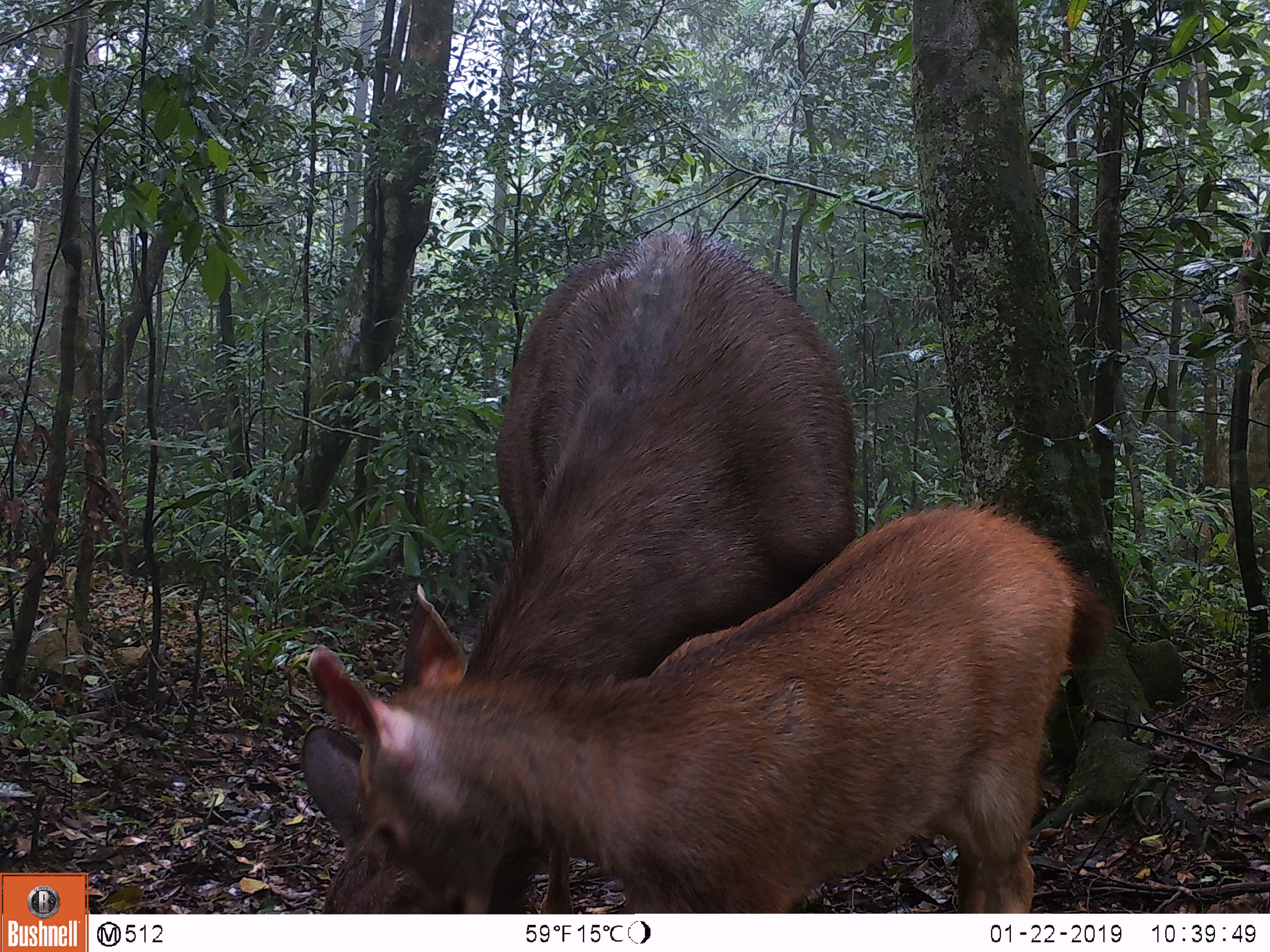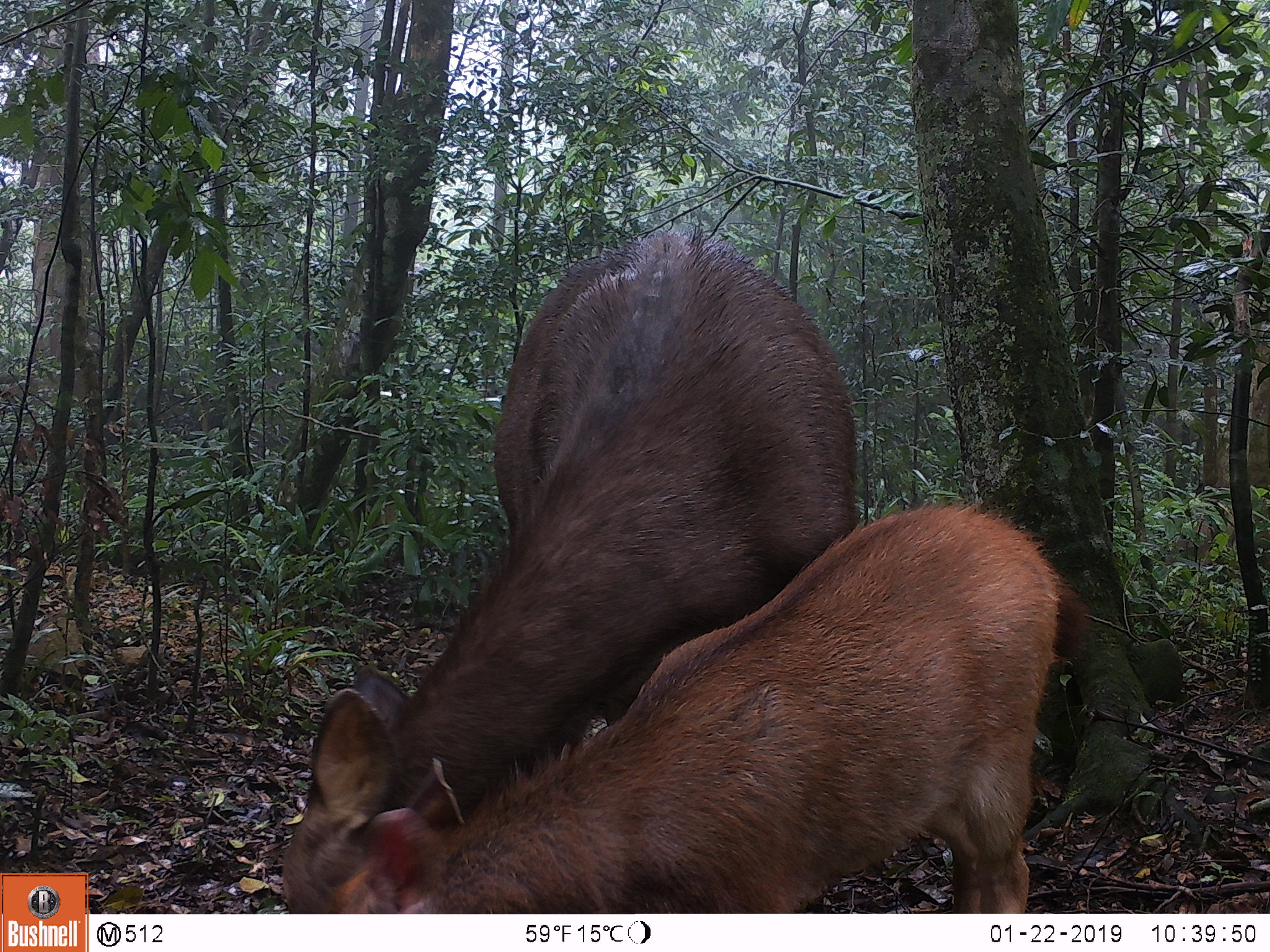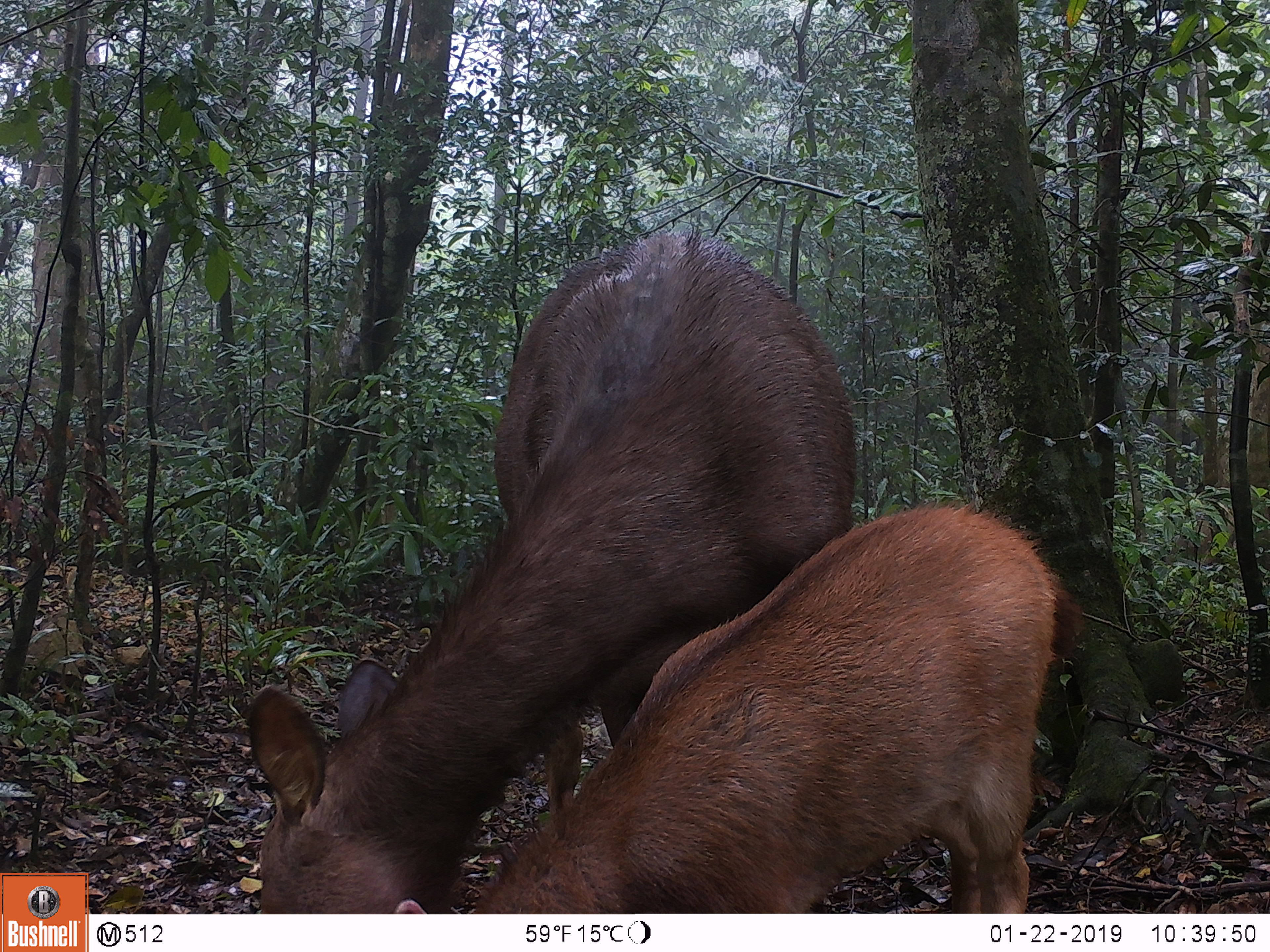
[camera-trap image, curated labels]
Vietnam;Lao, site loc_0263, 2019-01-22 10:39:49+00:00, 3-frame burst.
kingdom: Animalia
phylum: Chordata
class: Mammalia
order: Artiodactyla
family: Cervidae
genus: Rusa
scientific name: Rusa unicolor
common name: sambar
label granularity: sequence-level